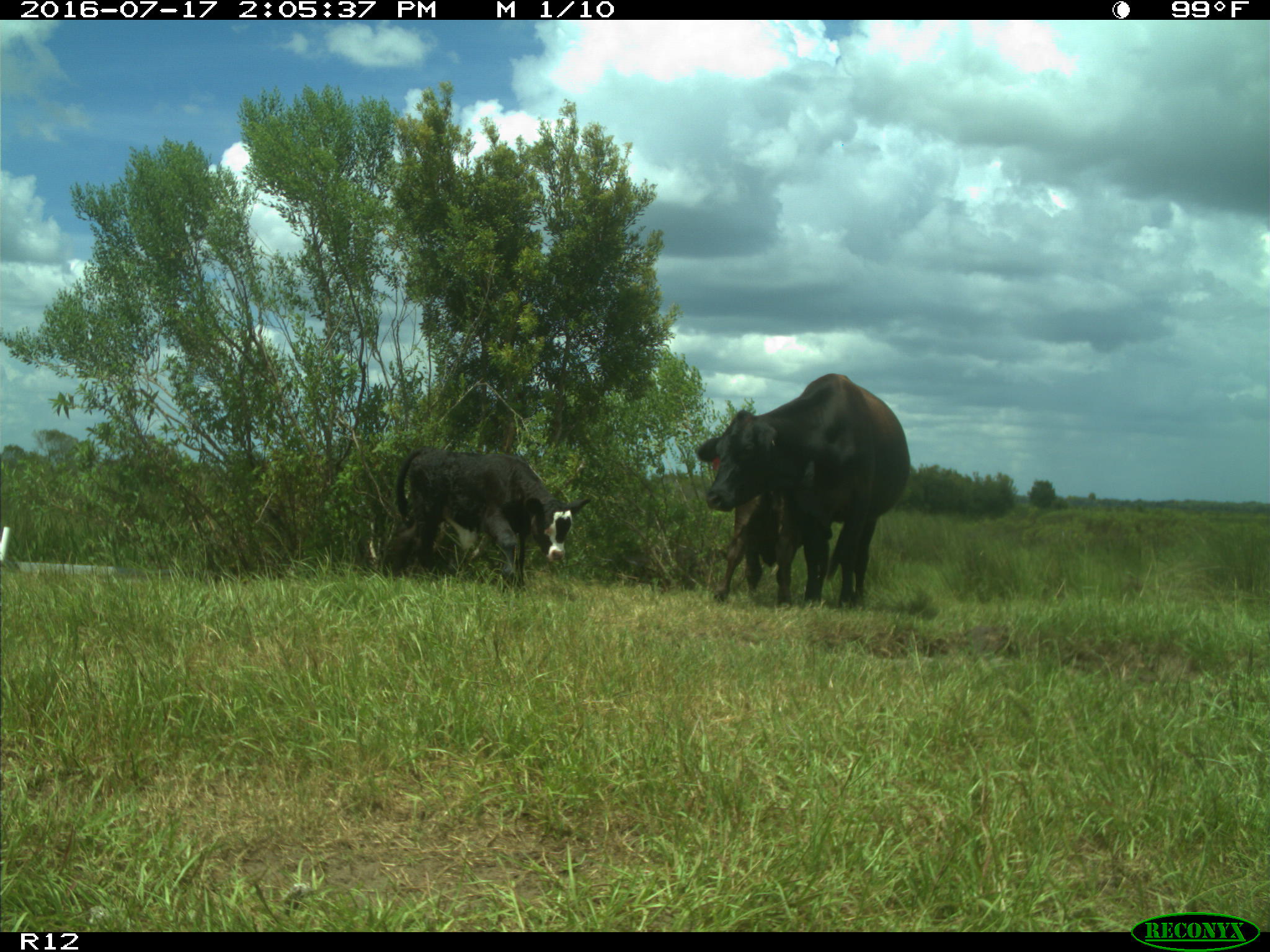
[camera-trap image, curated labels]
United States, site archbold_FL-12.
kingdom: Animalia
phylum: Chordata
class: Mammalia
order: Artiodactyla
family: Bovidae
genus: Bos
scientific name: Bos taurus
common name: domestic cow